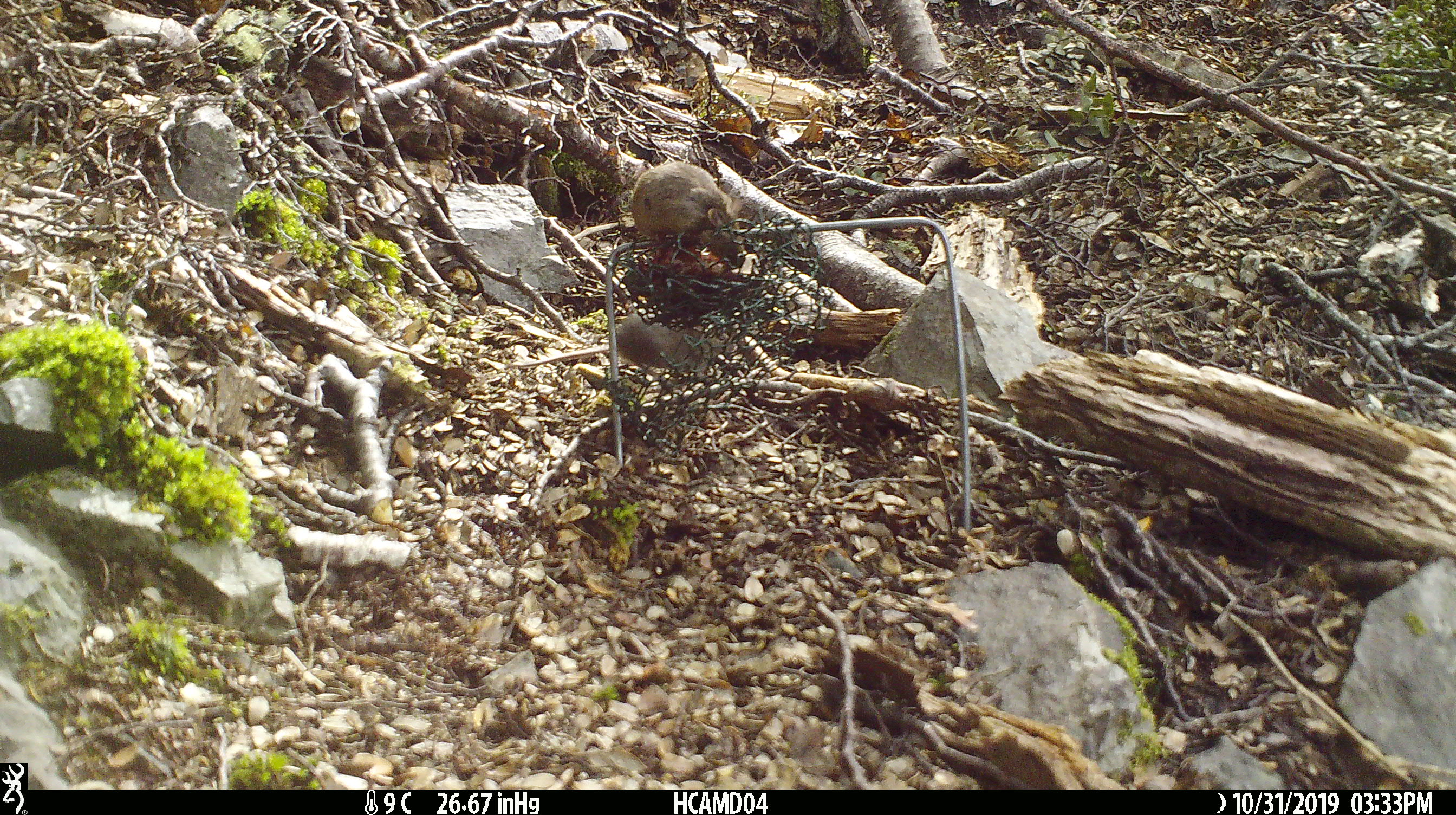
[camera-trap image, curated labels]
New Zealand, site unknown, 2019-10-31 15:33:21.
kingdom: Animalia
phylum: Chordata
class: Mammalia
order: Rodentia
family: Muridae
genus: Mus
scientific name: Mus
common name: mouse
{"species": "mouse (Mus)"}